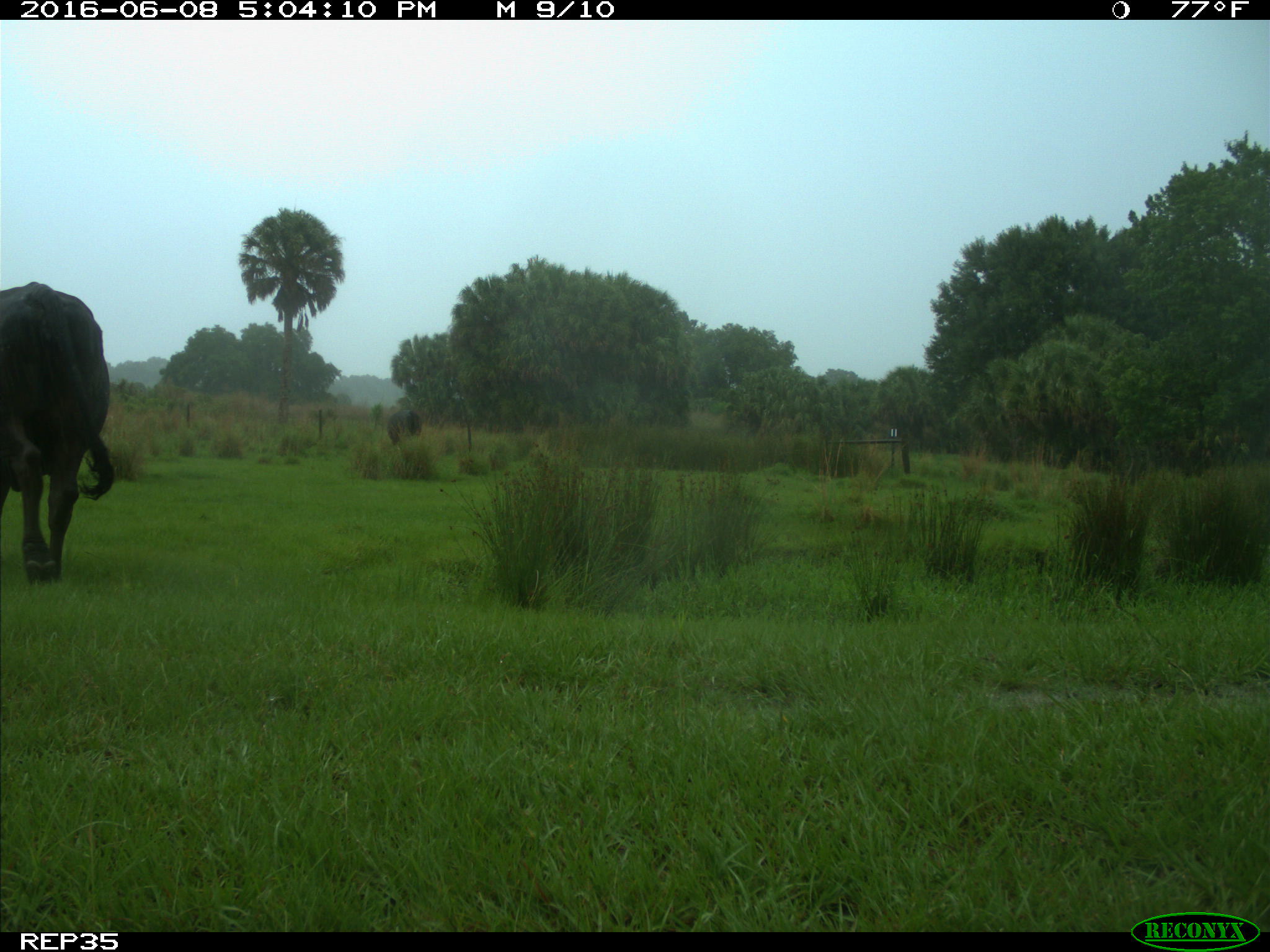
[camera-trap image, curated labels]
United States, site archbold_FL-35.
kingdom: Animalia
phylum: Chordata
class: Mammalia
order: Artiodactyla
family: Bovidae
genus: Bos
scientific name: Bos taurus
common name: domestic cow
Bos taurus (domestic cow).